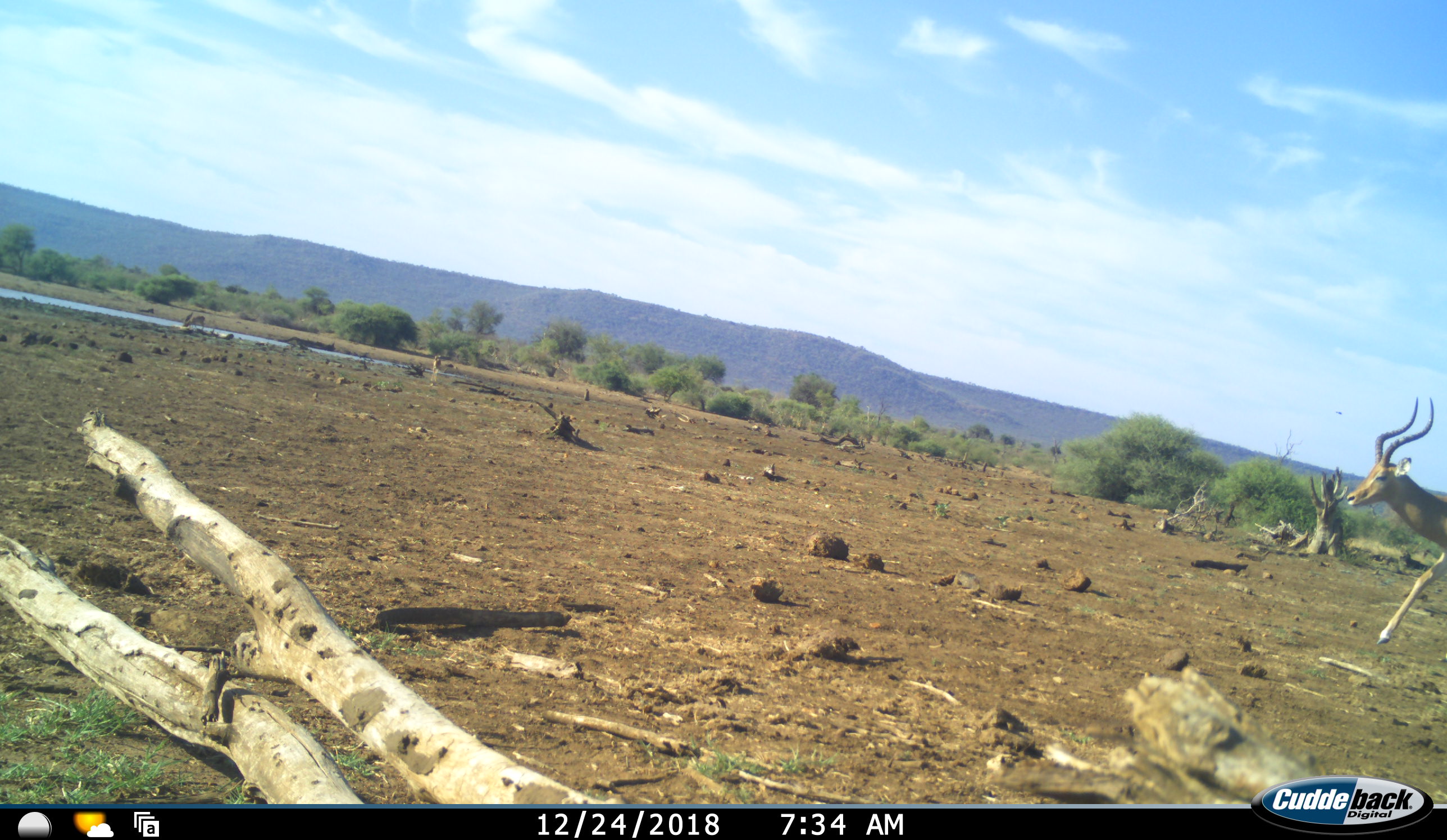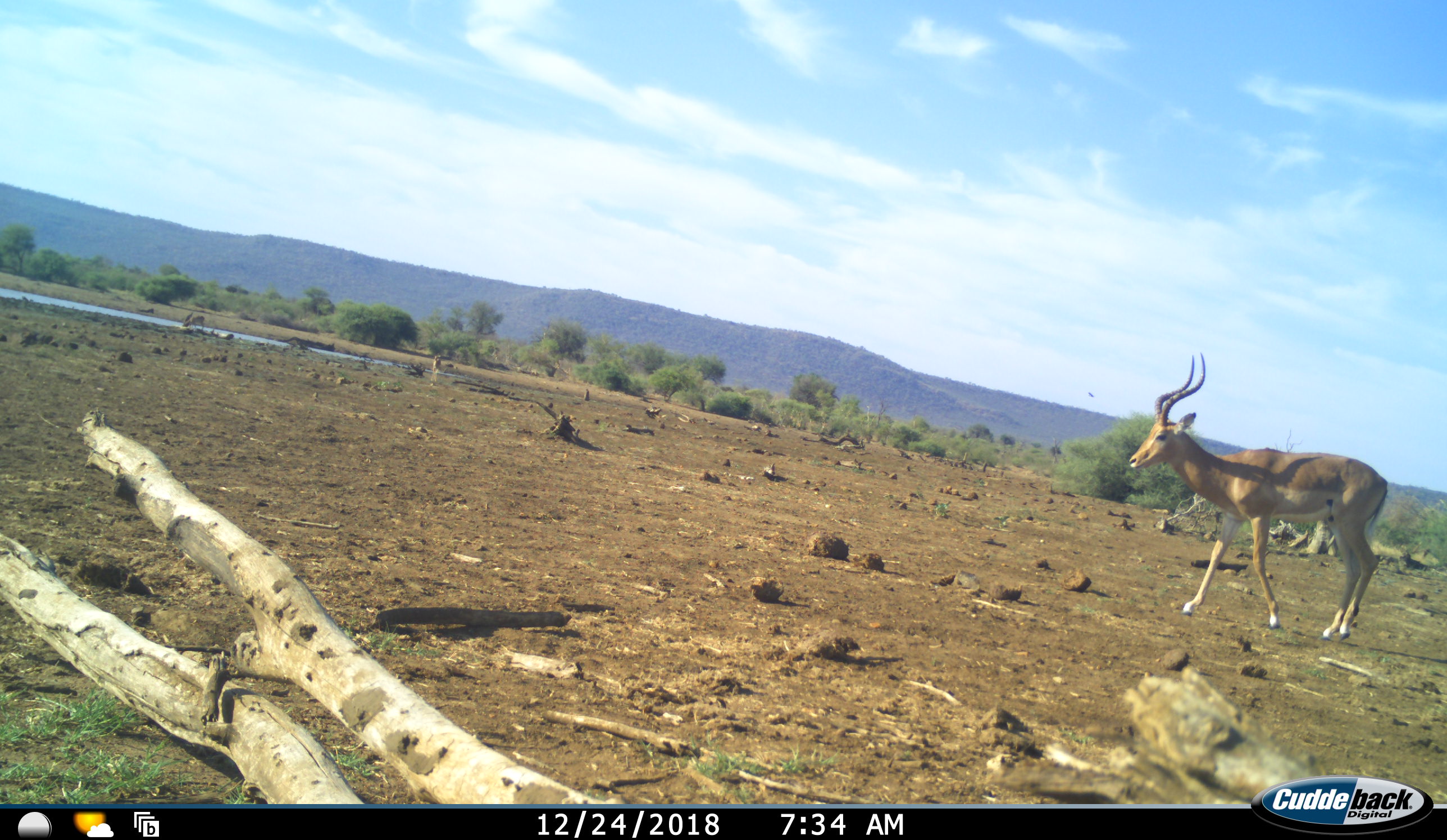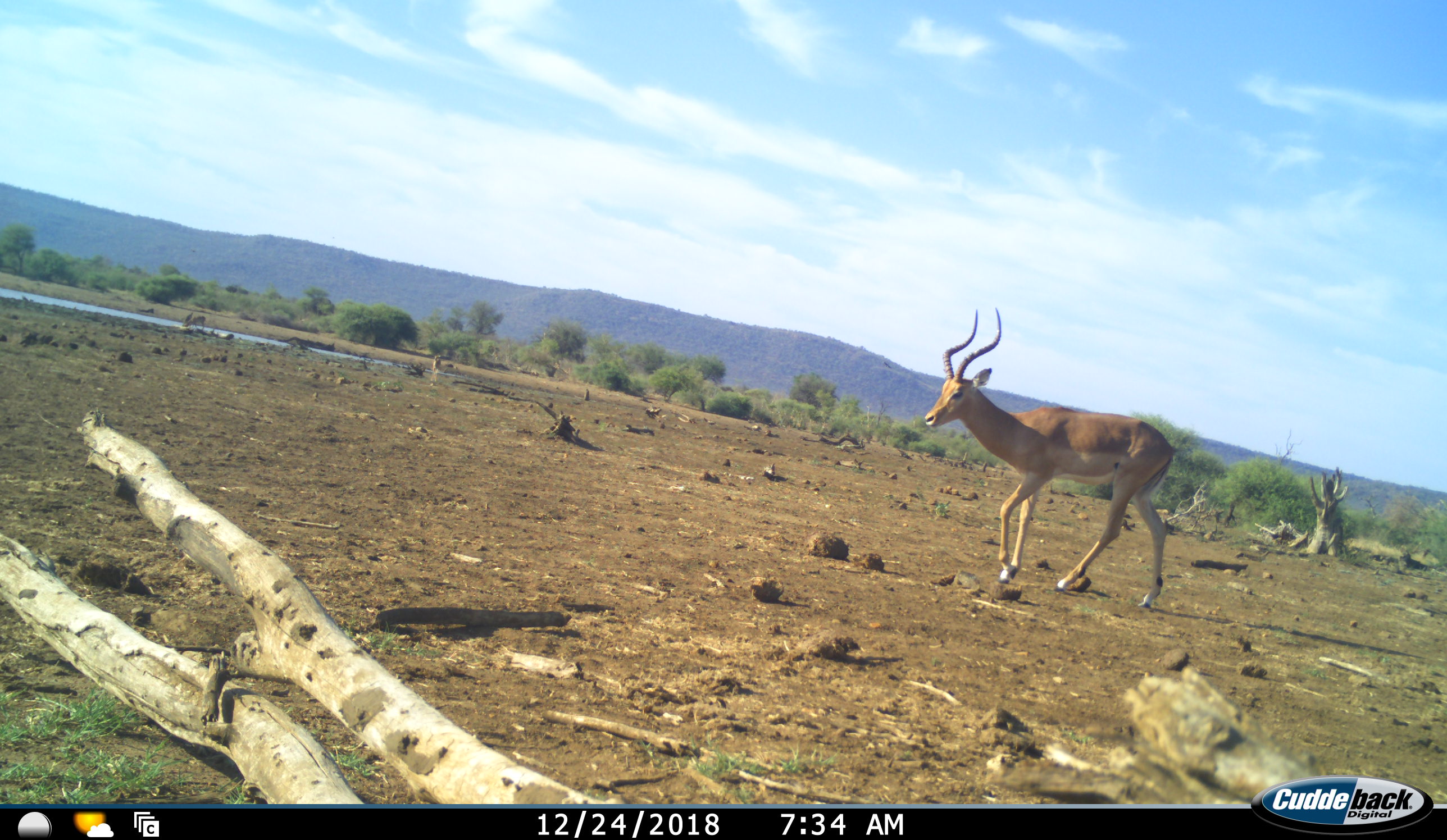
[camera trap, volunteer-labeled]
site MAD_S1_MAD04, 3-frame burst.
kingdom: Animalia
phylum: Chordata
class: Mammalia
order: Artiodactyla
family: Bovidae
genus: Aepyceros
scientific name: Aepyceros melampus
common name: impala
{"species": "impala (Aepyceros melampus)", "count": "1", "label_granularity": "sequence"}